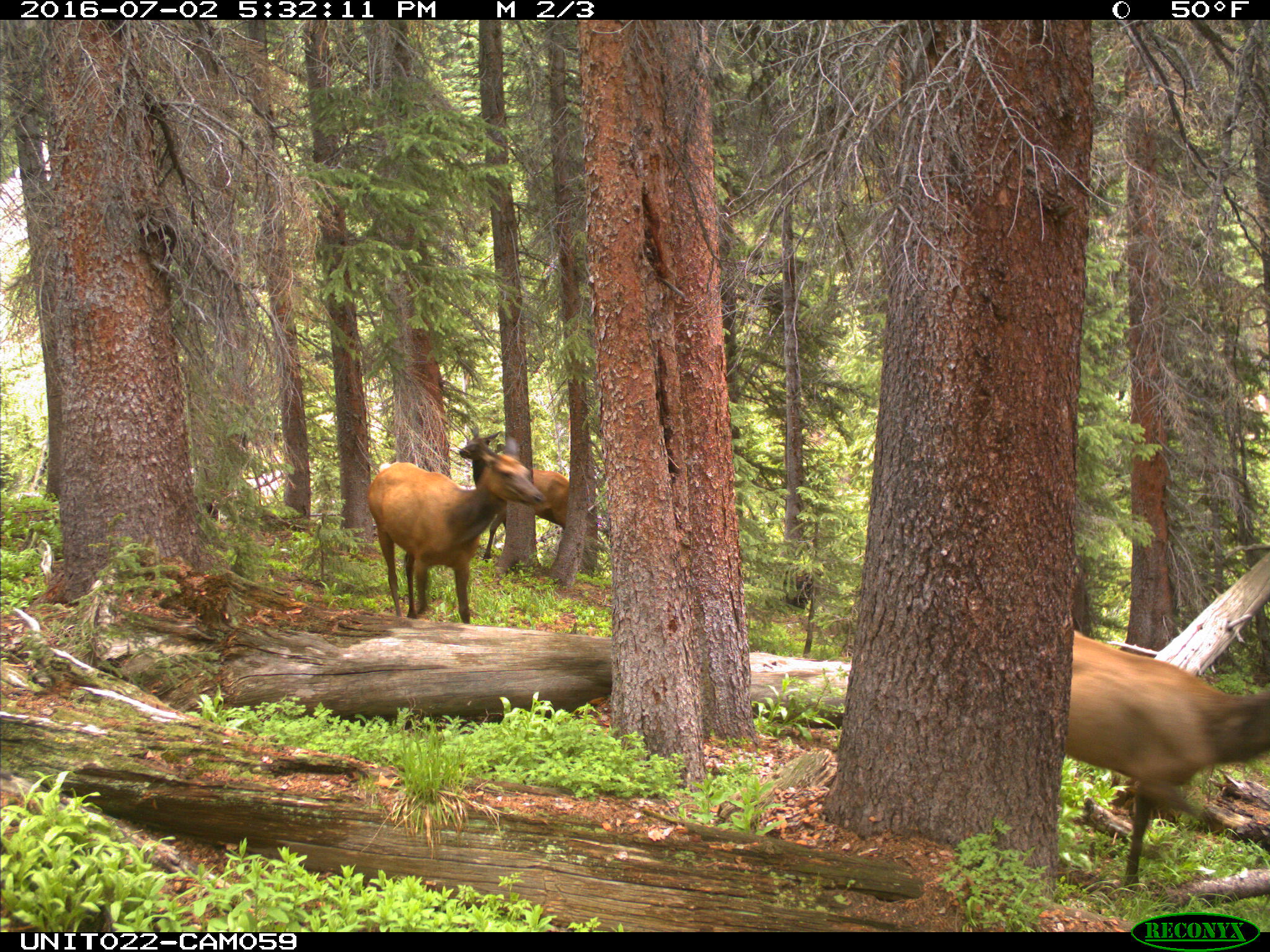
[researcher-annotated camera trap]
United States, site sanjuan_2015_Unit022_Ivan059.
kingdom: Animalia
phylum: Chordata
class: Mammalia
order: Artiodactyla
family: Cervidae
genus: Cervus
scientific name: Cervus elaphus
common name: red deer